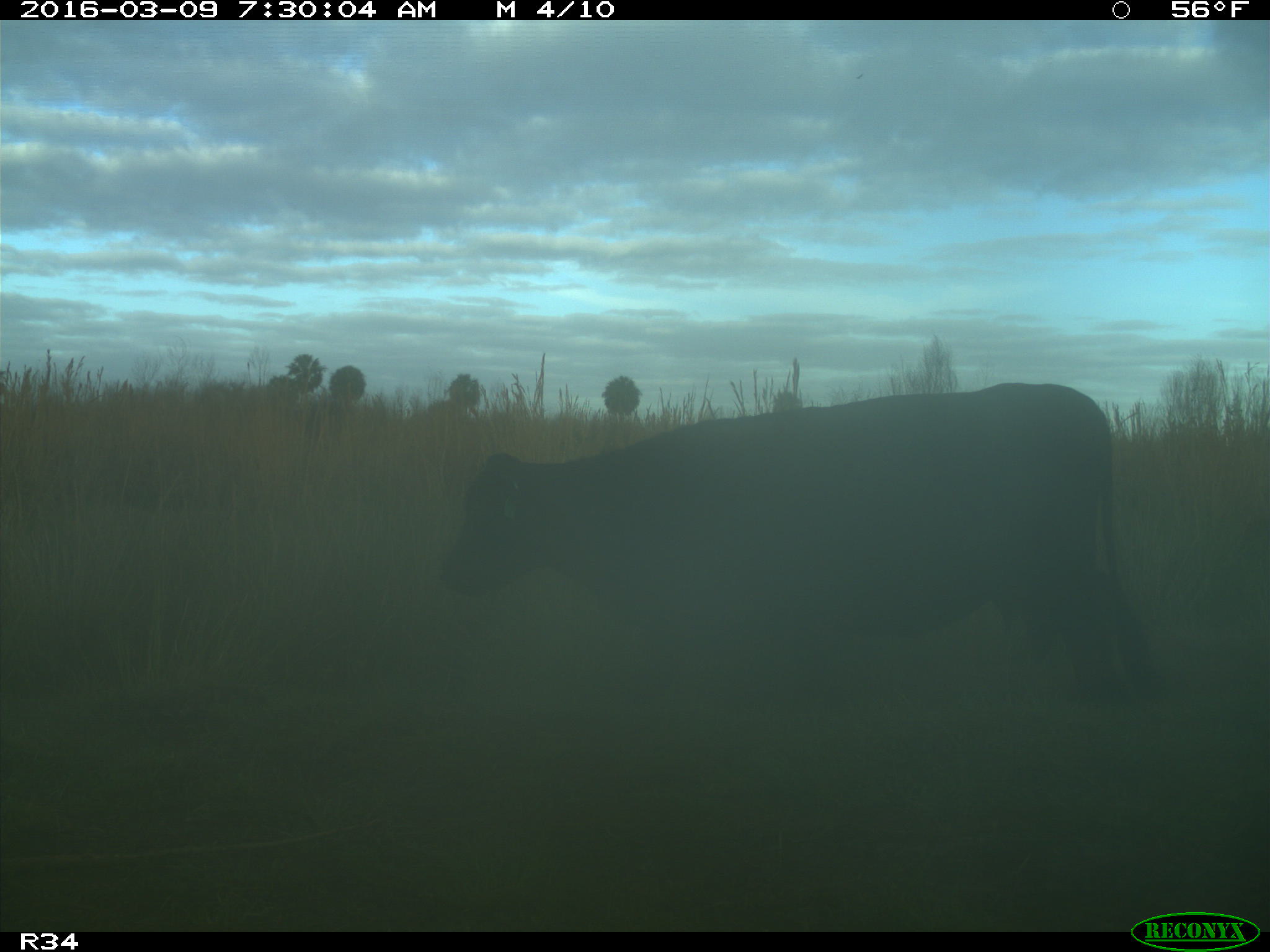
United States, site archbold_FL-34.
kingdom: Animalia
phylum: Chordata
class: Mammalia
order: Artiodactyla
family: Bovidae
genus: Bos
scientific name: Bos taurus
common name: domestic cow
Bos taurus (domestic cow).